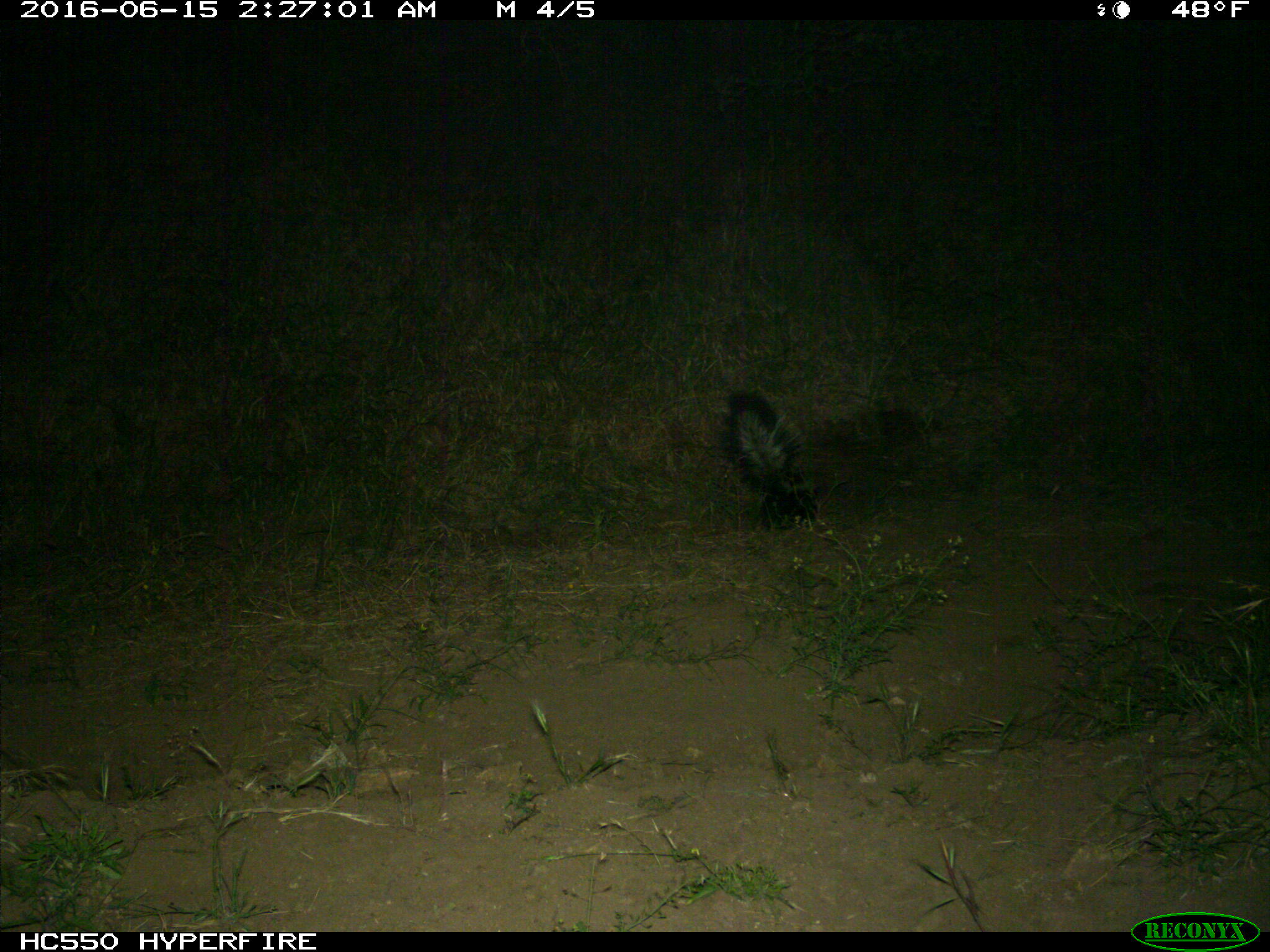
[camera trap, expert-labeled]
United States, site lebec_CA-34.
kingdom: Animalia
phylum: Chordata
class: Mammalia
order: Carnivora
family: Mephitidae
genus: Mephitis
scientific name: Mephitis mephitis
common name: striped skunk